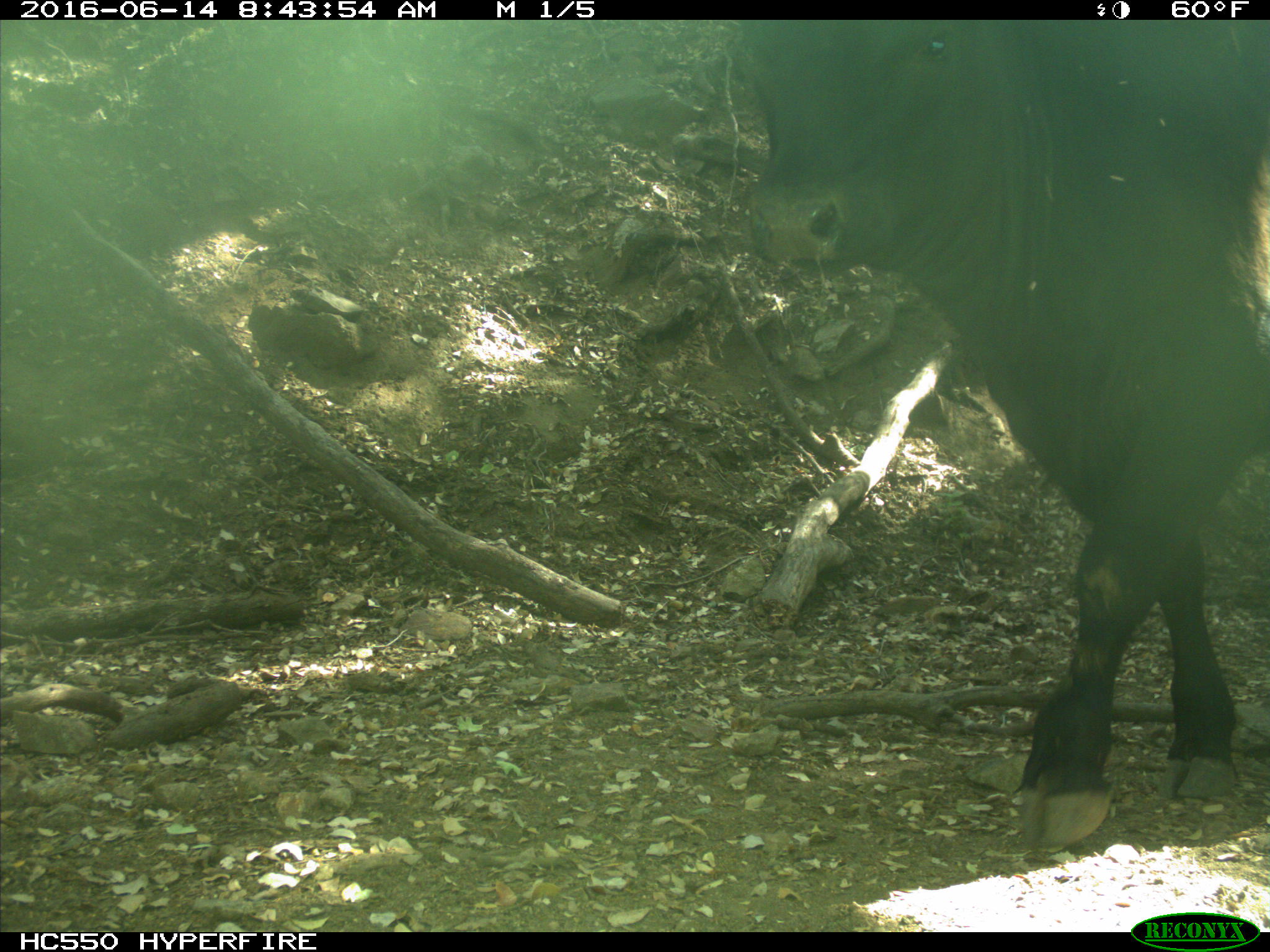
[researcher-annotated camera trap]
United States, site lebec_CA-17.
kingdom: Animalia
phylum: Chordata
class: Mammalia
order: Artiodactyla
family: Bovidae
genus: Bos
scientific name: Bos taurus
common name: domestic cow